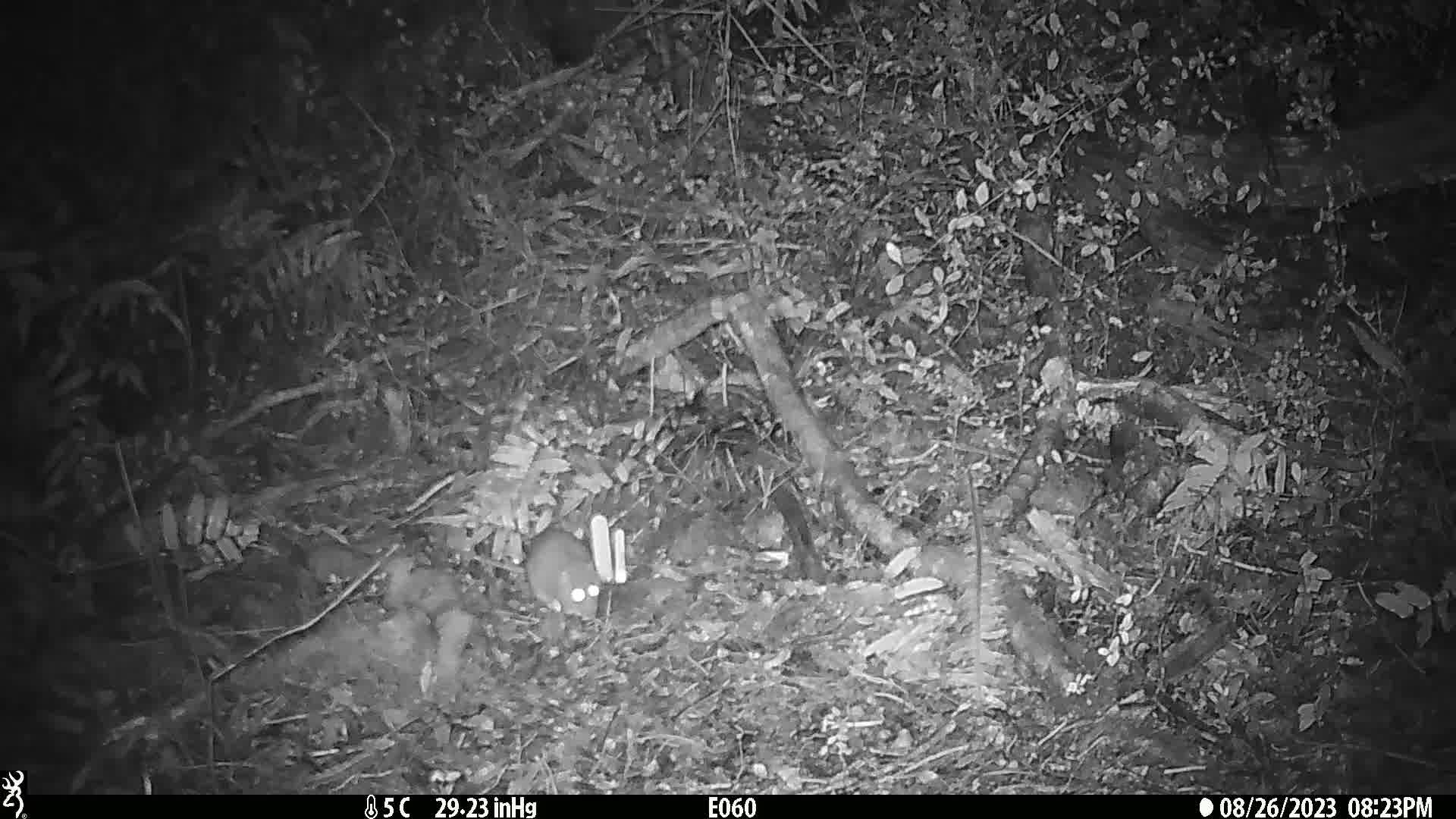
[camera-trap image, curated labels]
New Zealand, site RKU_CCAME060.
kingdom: Animalia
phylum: Chordata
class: Mammalia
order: Rodentia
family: Muridae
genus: Rattus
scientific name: Rattus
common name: rat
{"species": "rat (Rattus)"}